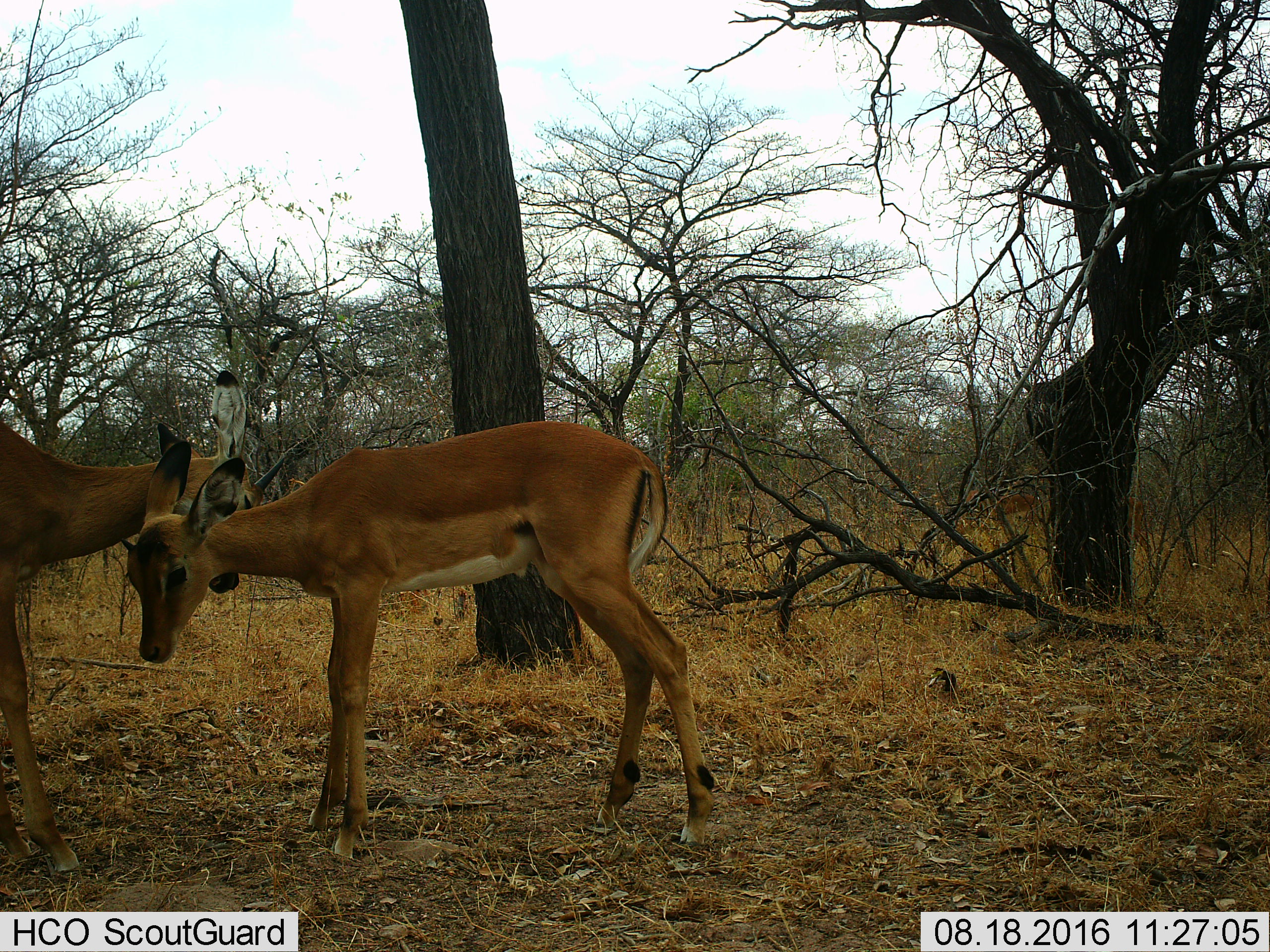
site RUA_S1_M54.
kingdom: Animalia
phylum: Chordata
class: Mammalia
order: Artiodactyla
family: Bovidae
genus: Aepyceros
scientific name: Aepyceros melampus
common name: impala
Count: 2.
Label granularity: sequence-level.